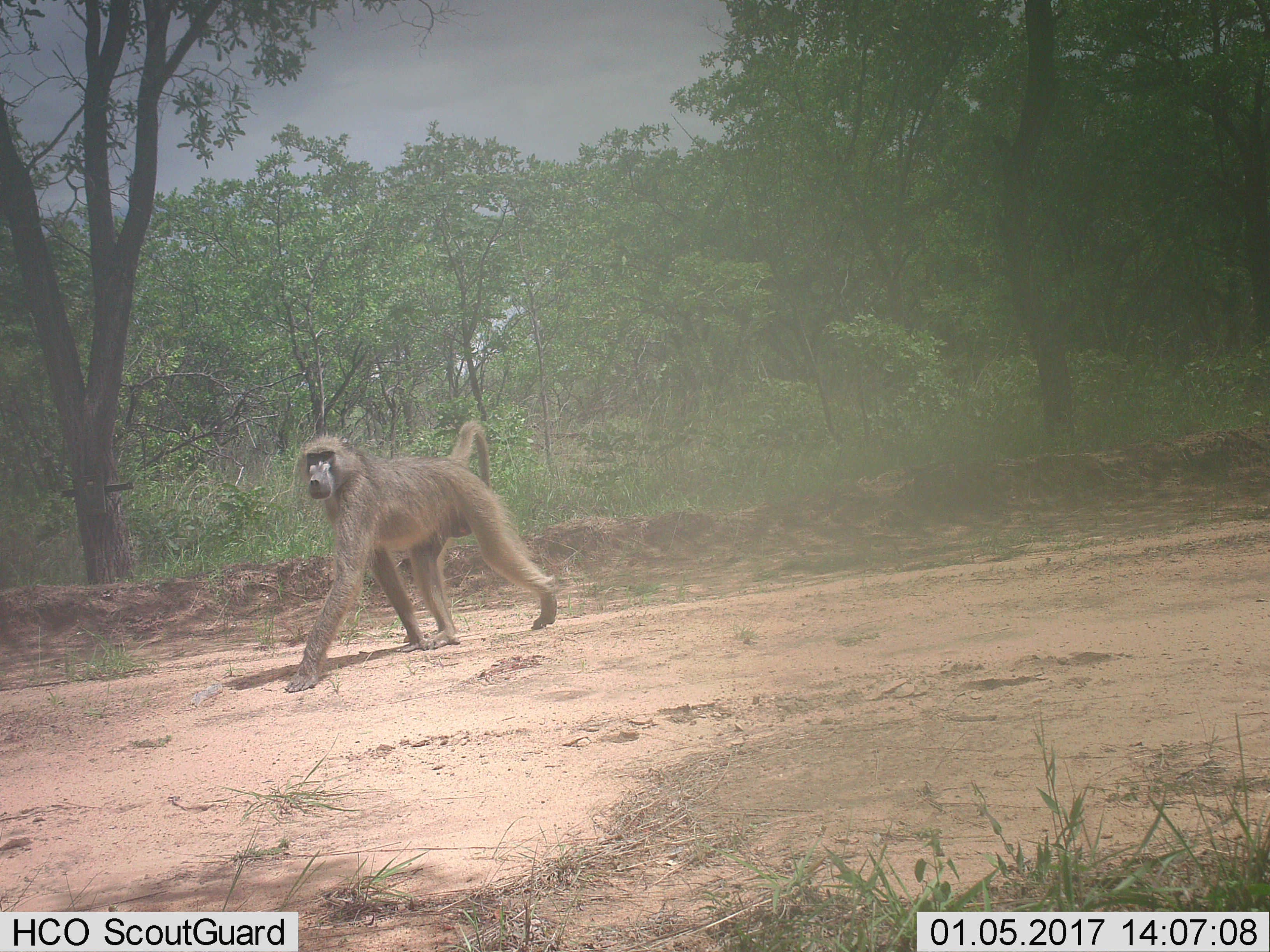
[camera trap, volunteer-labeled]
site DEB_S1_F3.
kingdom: Animalia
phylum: Chordata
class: Mammalia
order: Primates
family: Cercopithecidae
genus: Papio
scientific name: Papio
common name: baboon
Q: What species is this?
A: Baboon (Papio).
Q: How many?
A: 1.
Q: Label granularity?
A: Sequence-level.